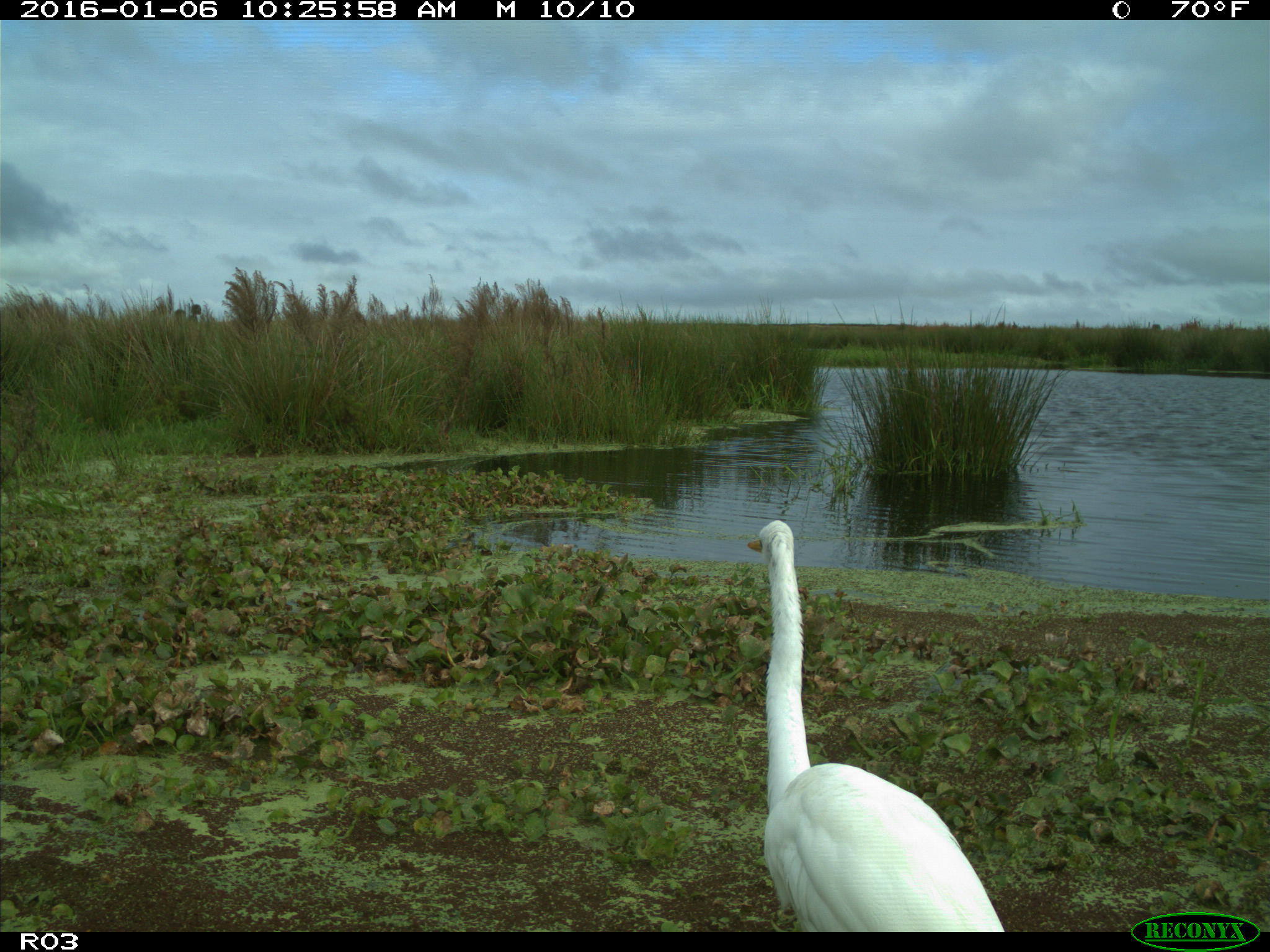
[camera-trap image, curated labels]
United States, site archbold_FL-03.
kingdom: Animalia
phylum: Chordata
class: Aves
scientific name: Aves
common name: birds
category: unidentified bird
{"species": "unidentified bird (birds) (Aves)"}